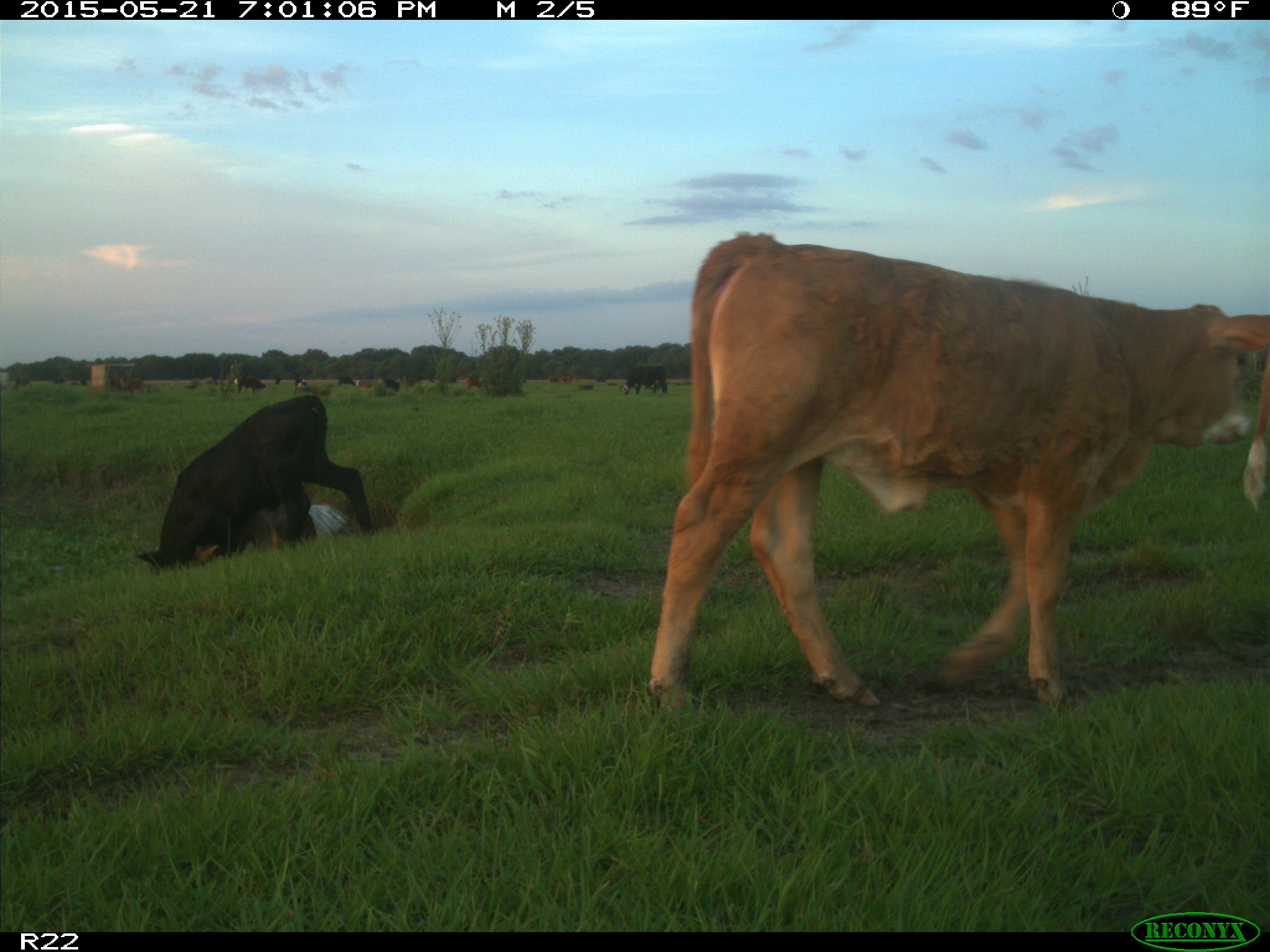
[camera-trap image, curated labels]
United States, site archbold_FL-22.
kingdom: Animalia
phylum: Chordata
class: Mammalia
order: Artiodactyla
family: Bovidae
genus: Bos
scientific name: Bos taurus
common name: domestic cow